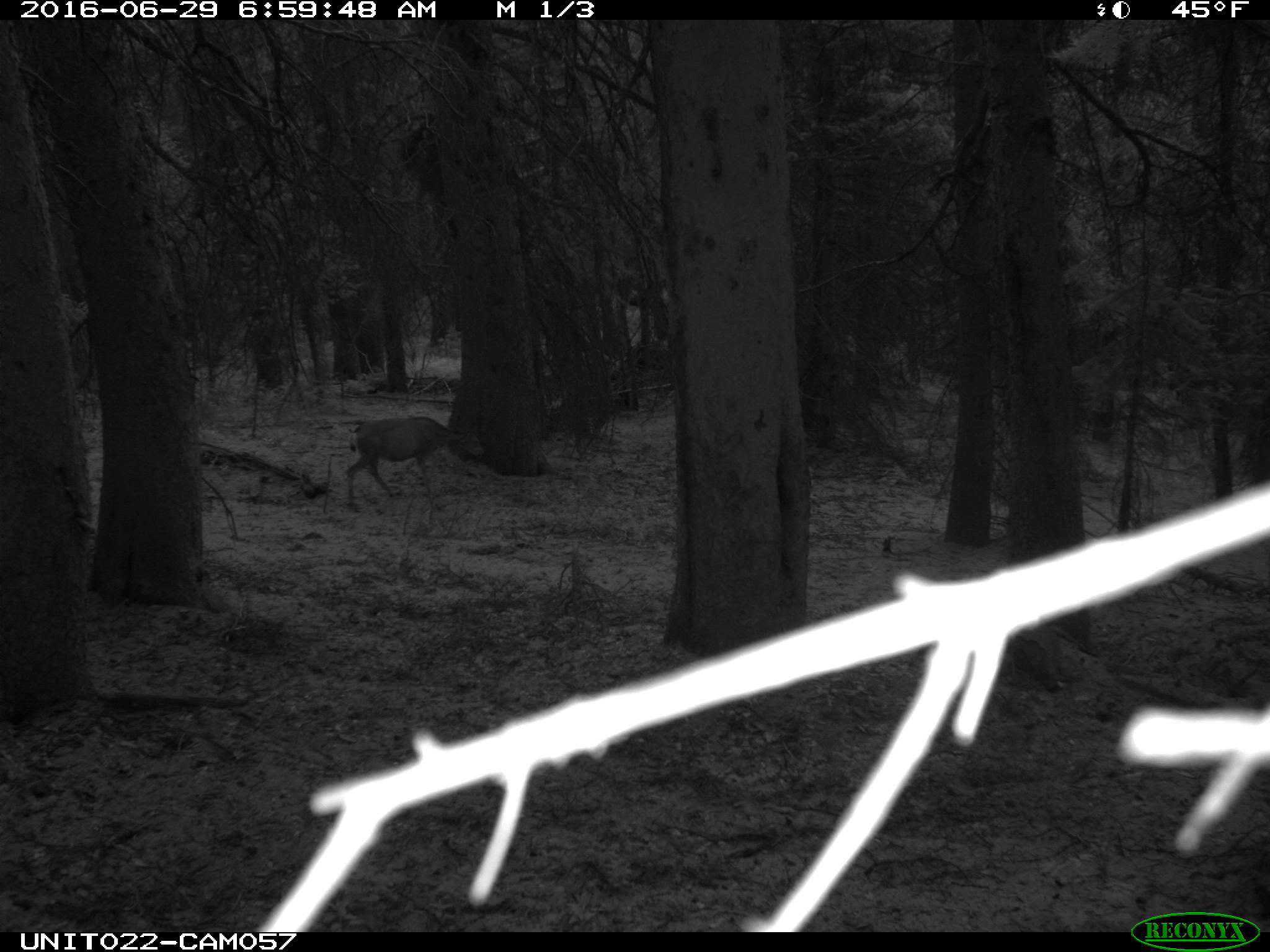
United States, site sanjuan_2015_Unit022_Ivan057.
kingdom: Animalia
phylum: Chordata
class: Mammalia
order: Artiodactyla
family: Cervidae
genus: Odocoileus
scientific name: Odocoileus hemionus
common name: mule deer